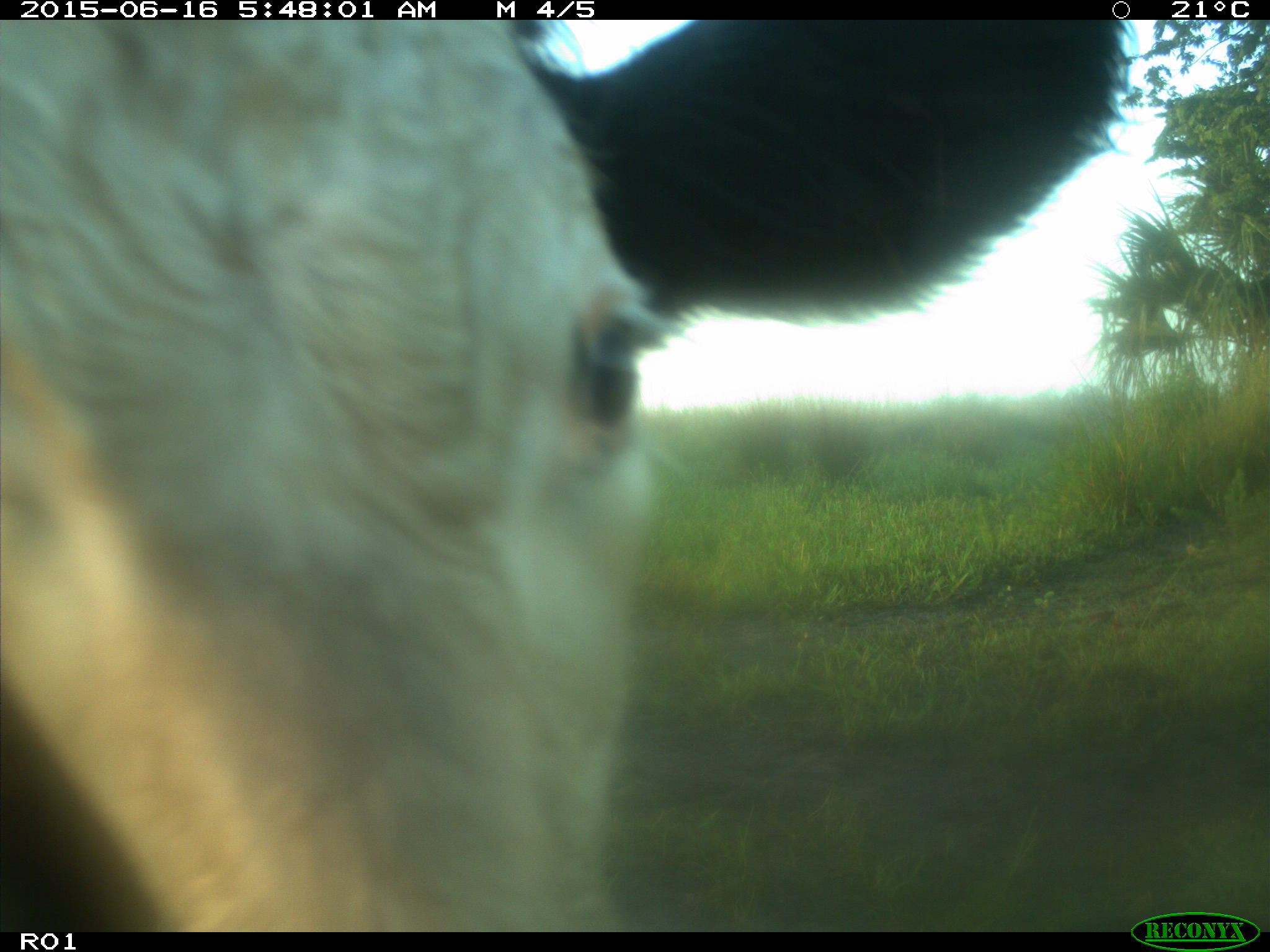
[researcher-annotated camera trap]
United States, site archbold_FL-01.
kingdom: Animalia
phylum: Chordata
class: Mammalia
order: Artiodactyla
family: Bovidae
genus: Bos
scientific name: Bos taurus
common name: domestic cow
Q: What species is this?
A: Bos taurus (domestic cow).